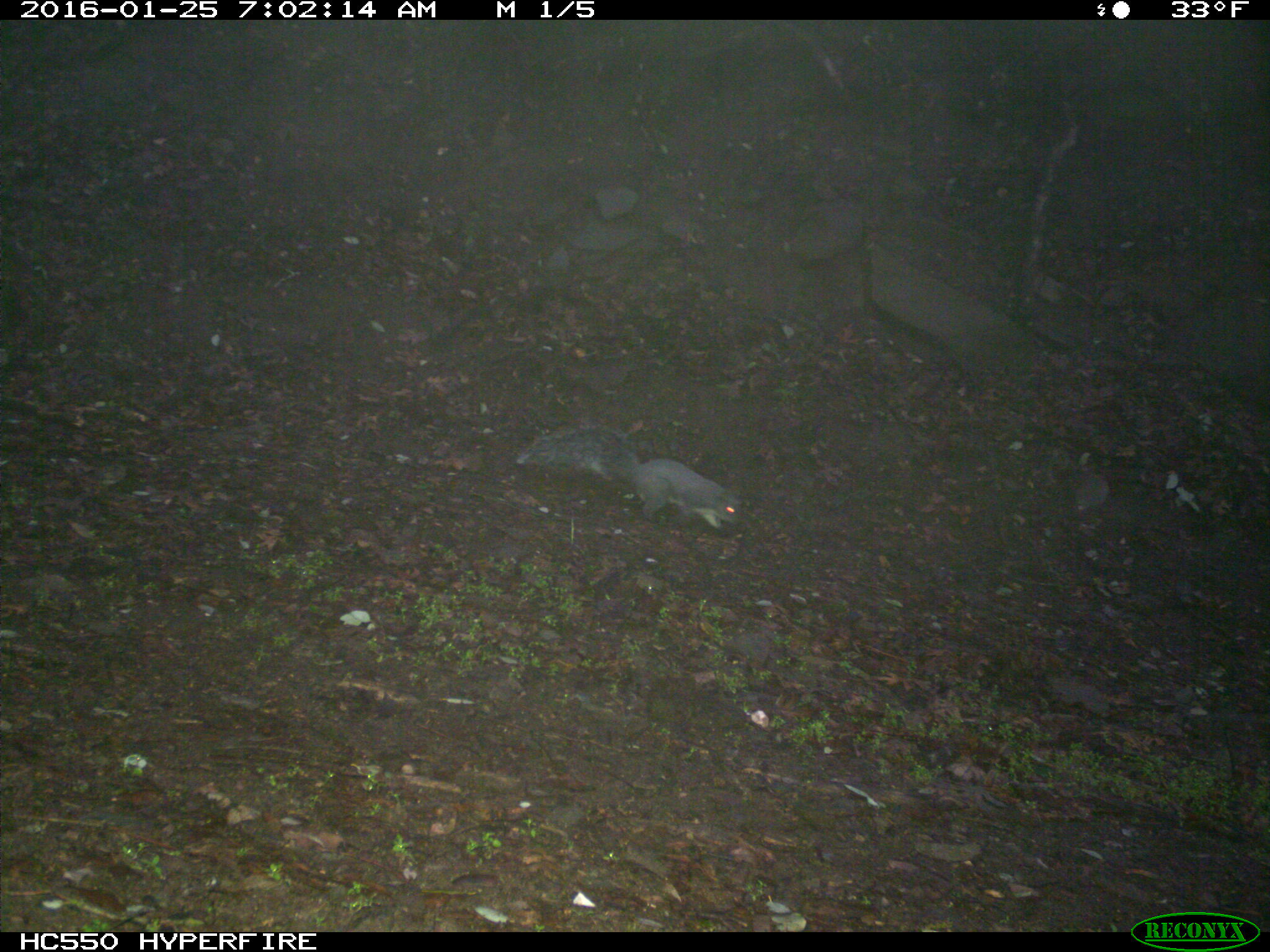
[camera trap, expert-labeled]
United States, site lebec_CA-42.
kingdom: Animalia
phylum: Chordata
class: Mammalia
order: Rodentia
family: Sciuridae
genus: Sciurus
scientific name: Sciurus carolinensis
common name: eastern gray squirrel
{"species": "Sciurus carolinensis (eastern gray squirrel)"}